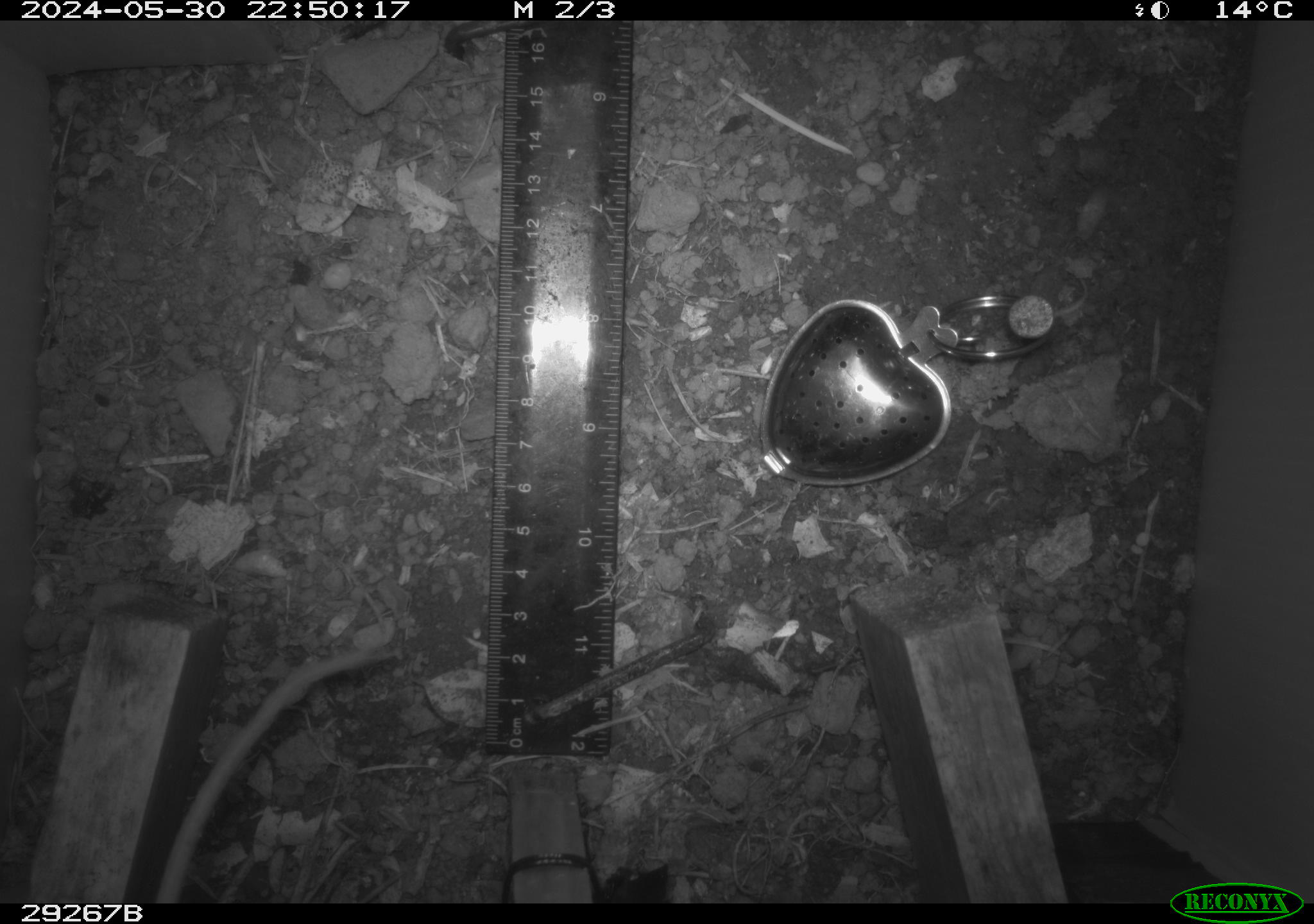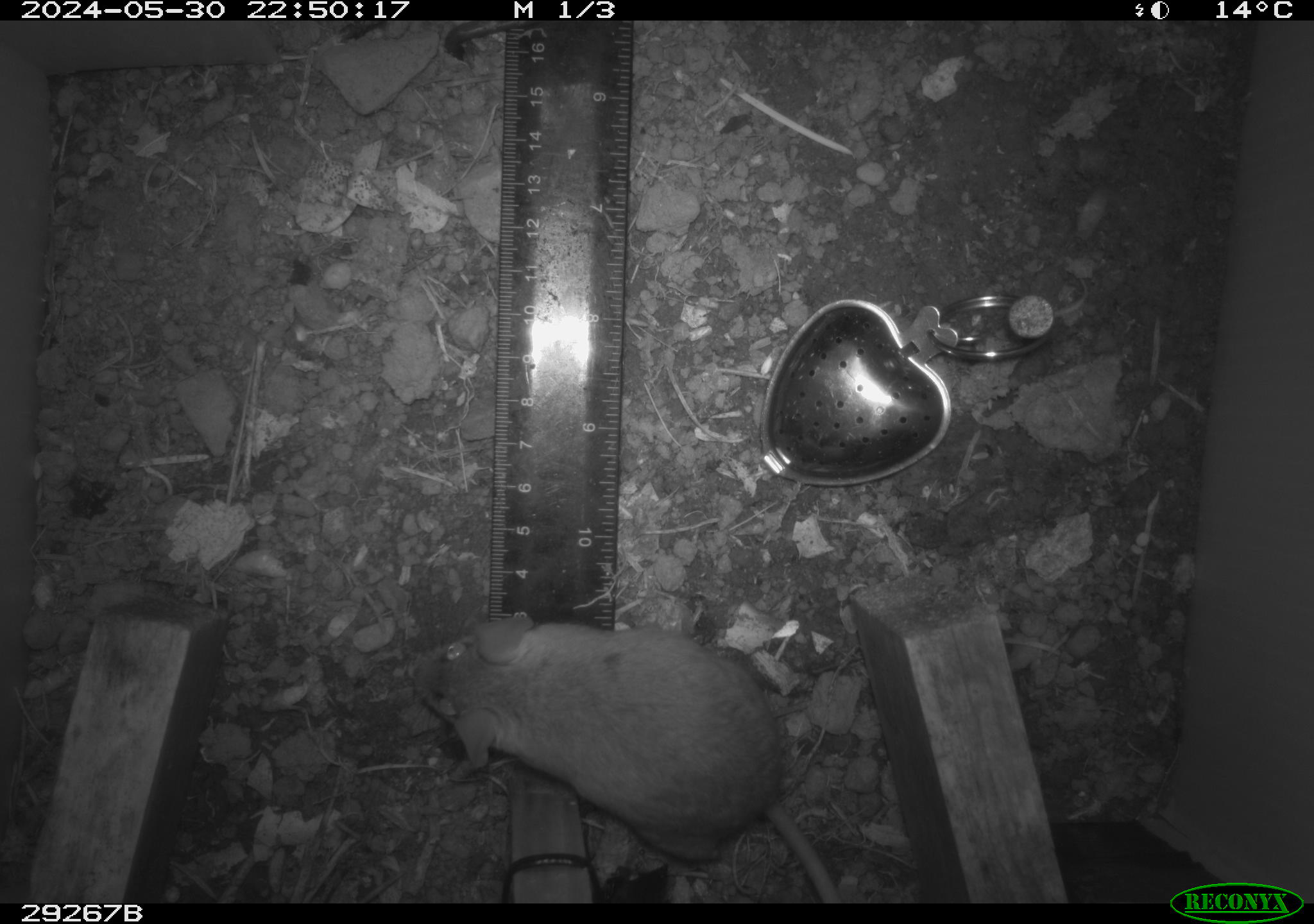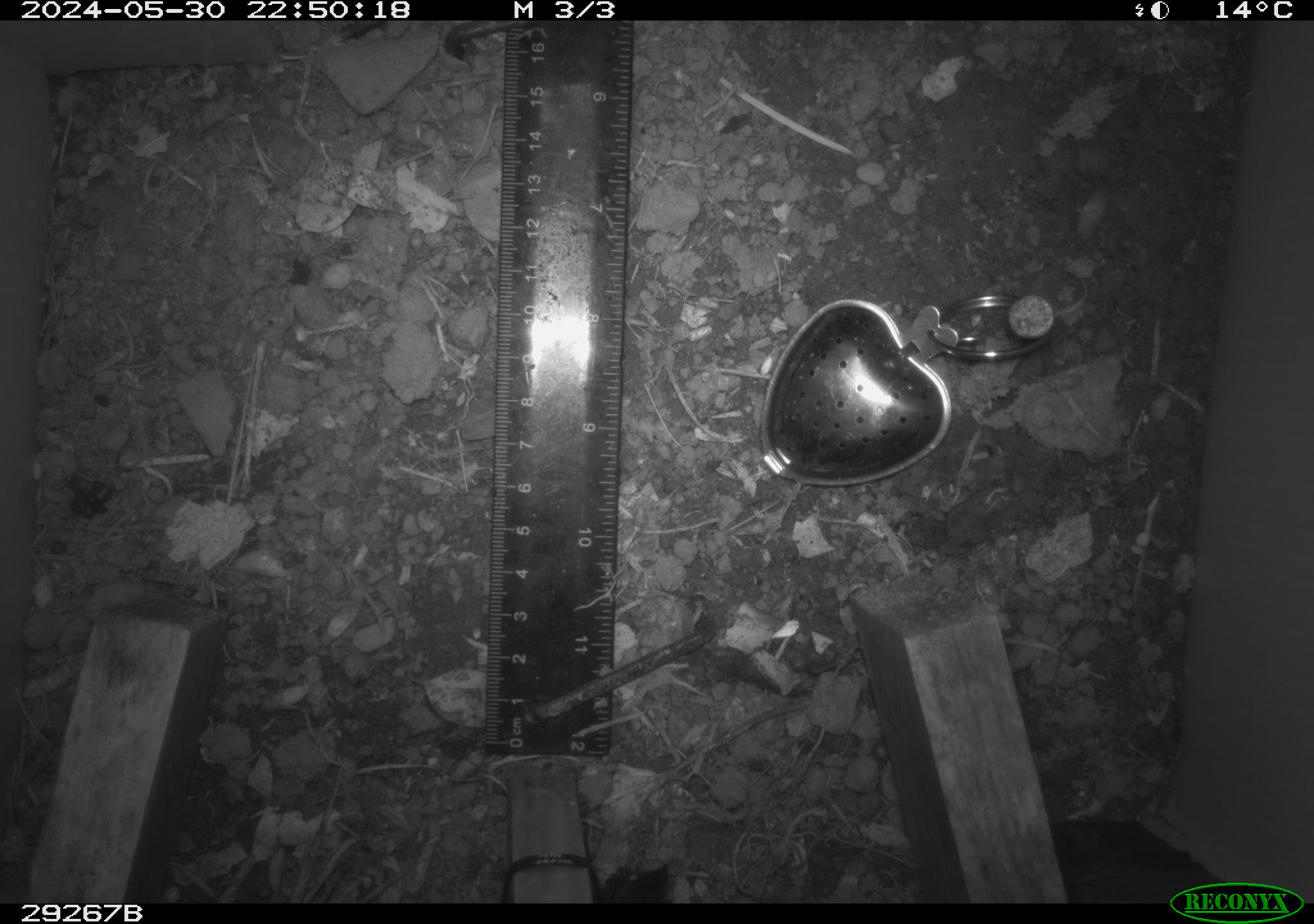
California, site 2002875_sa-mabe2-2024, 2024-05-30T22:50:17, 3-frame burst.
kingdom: Animalia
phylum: Chordata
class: Mammalia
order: Rodentia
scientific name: Rodentia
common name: mouse species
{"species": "mouse species (Rodentia)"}